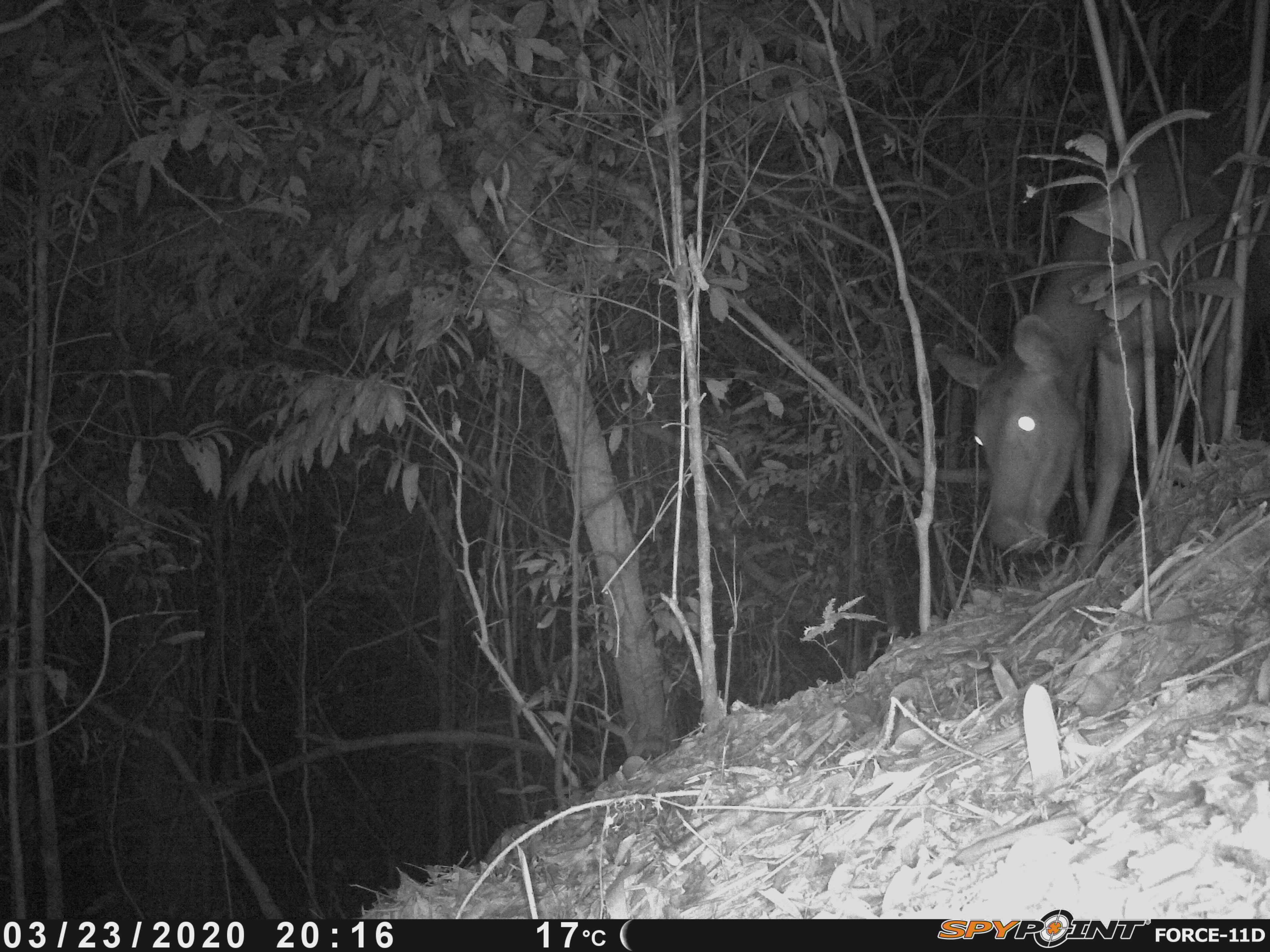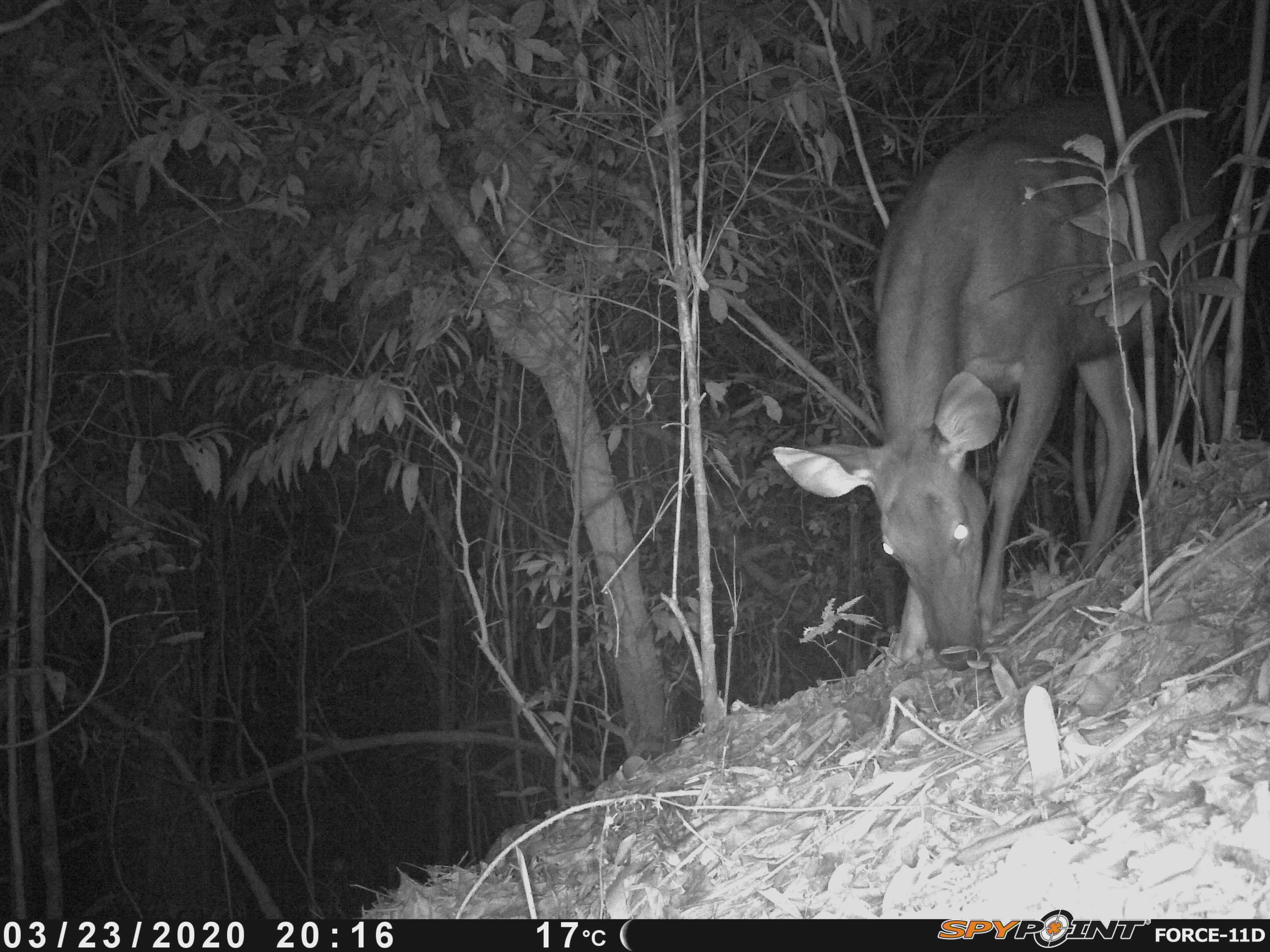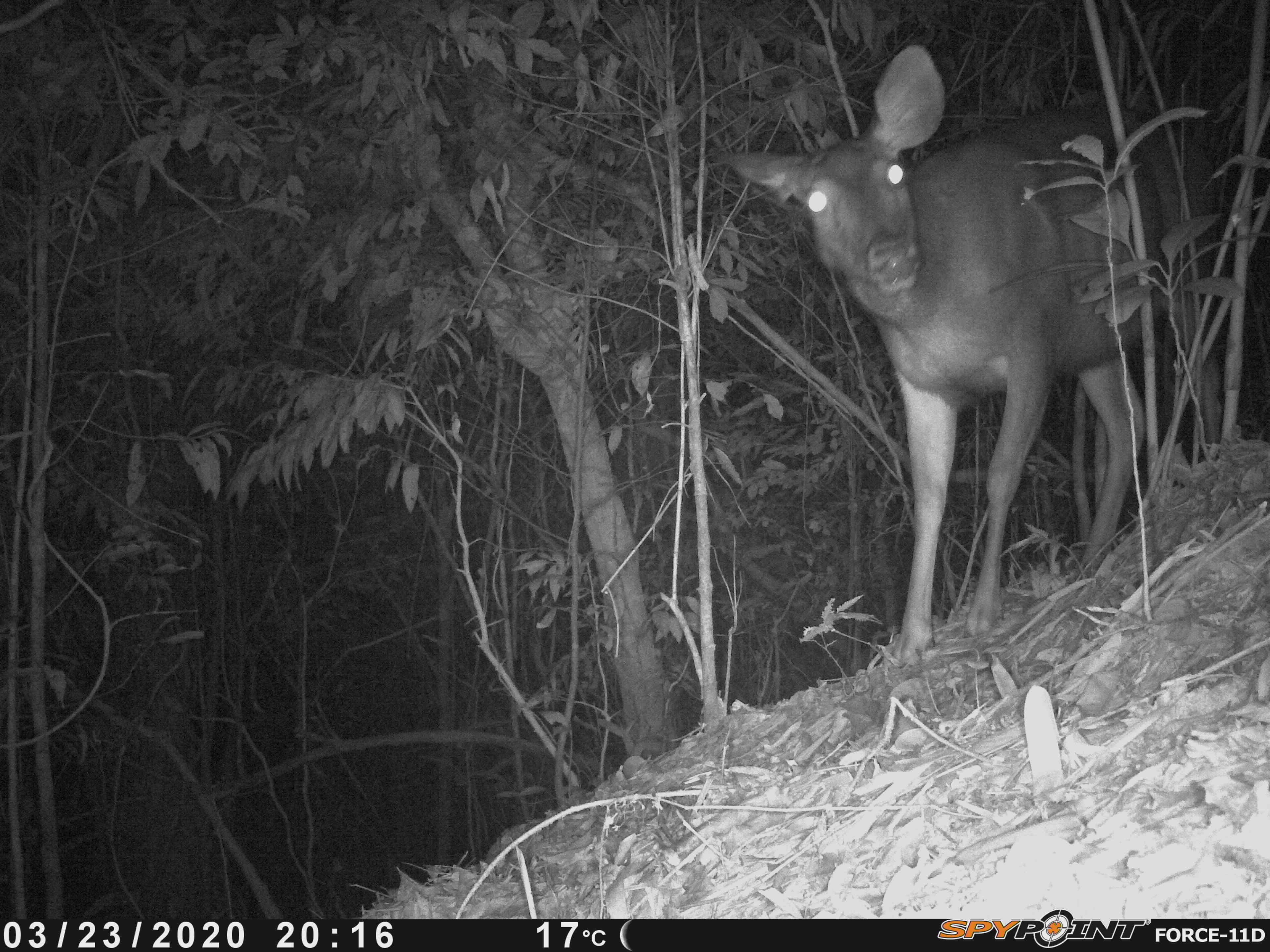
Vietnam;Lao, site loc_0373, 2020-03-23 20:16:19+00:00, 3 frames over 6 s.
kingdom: Animalia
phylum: Chordata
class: Mammalia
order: Artiodactyla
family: Cervidae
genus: Rusa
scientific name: Rusa unicolor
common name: sambar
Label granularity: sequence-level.